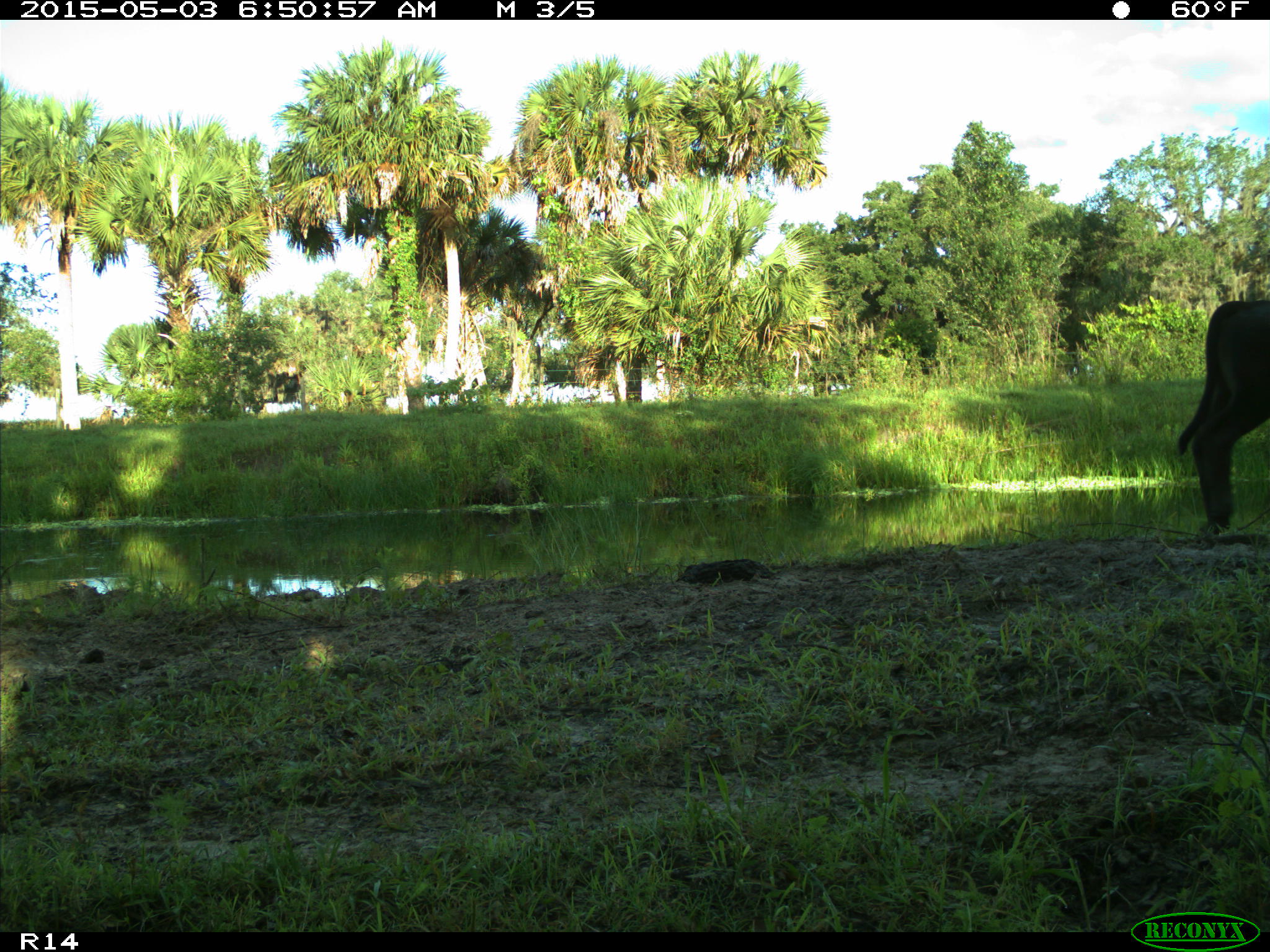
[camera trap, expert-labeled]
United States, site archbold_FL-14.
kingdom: Animalia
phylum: Chordata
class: Mammalia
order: Artiodactyla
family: Bovidae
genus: Bos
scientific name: Bos taurus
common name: domestic cow